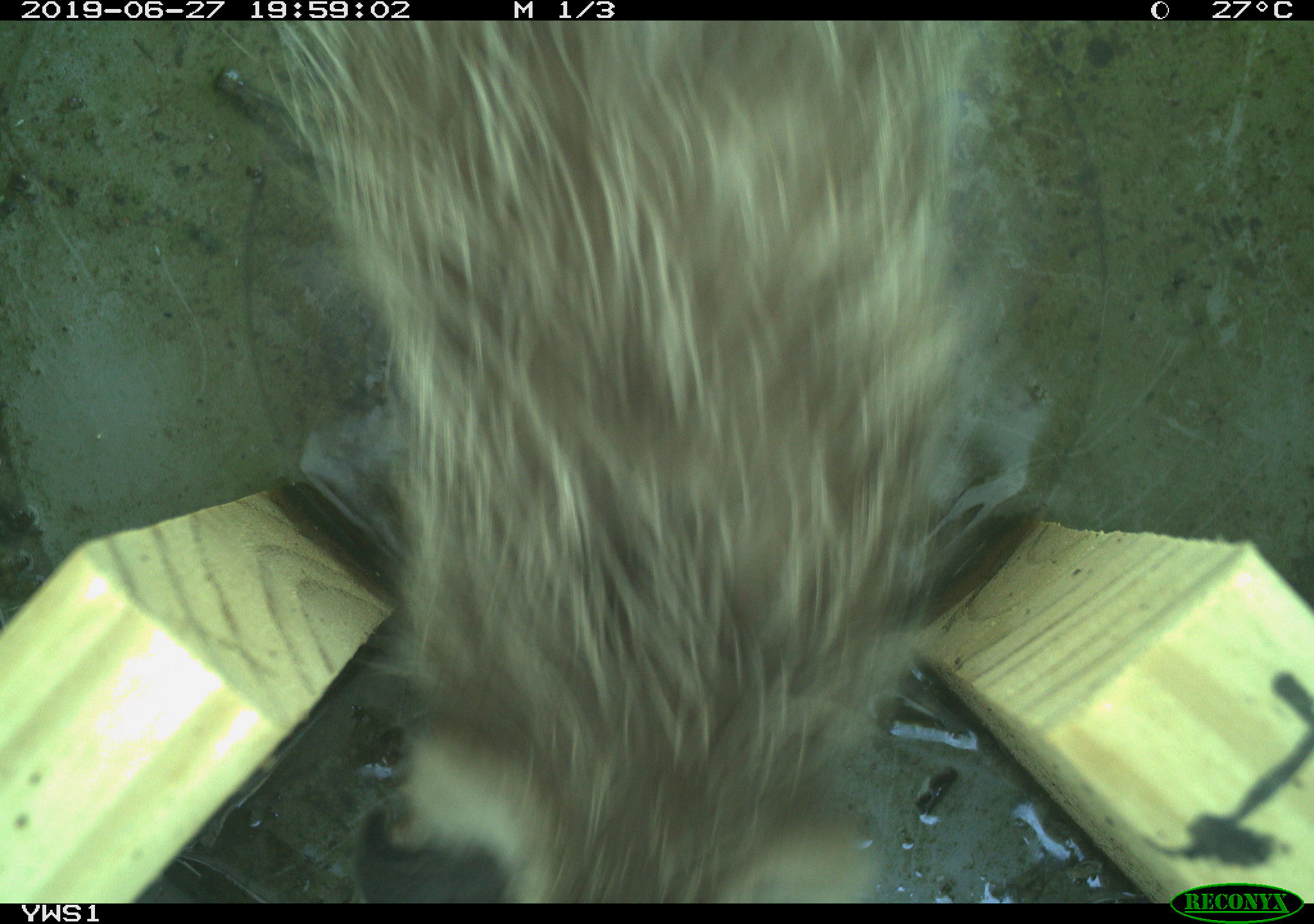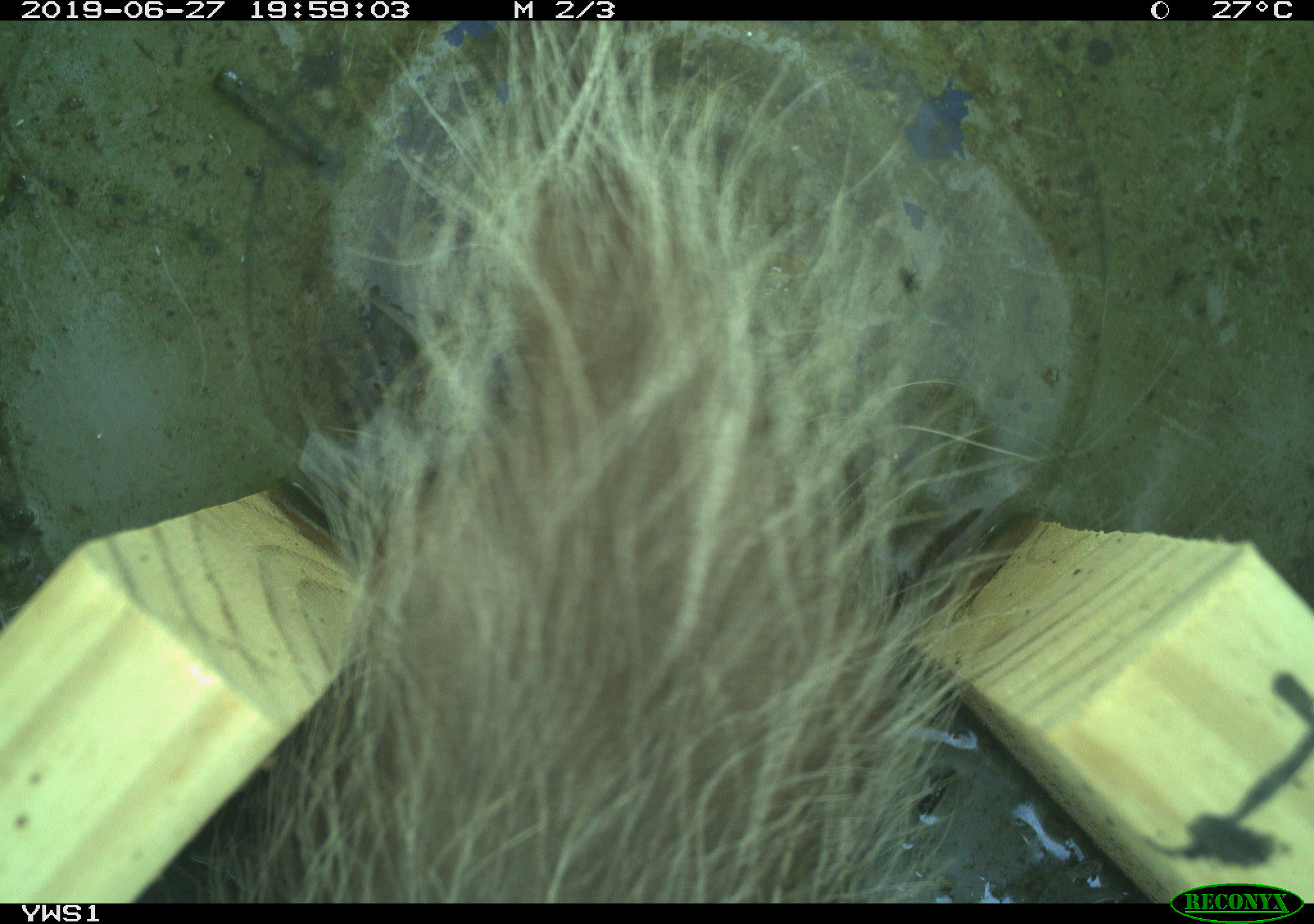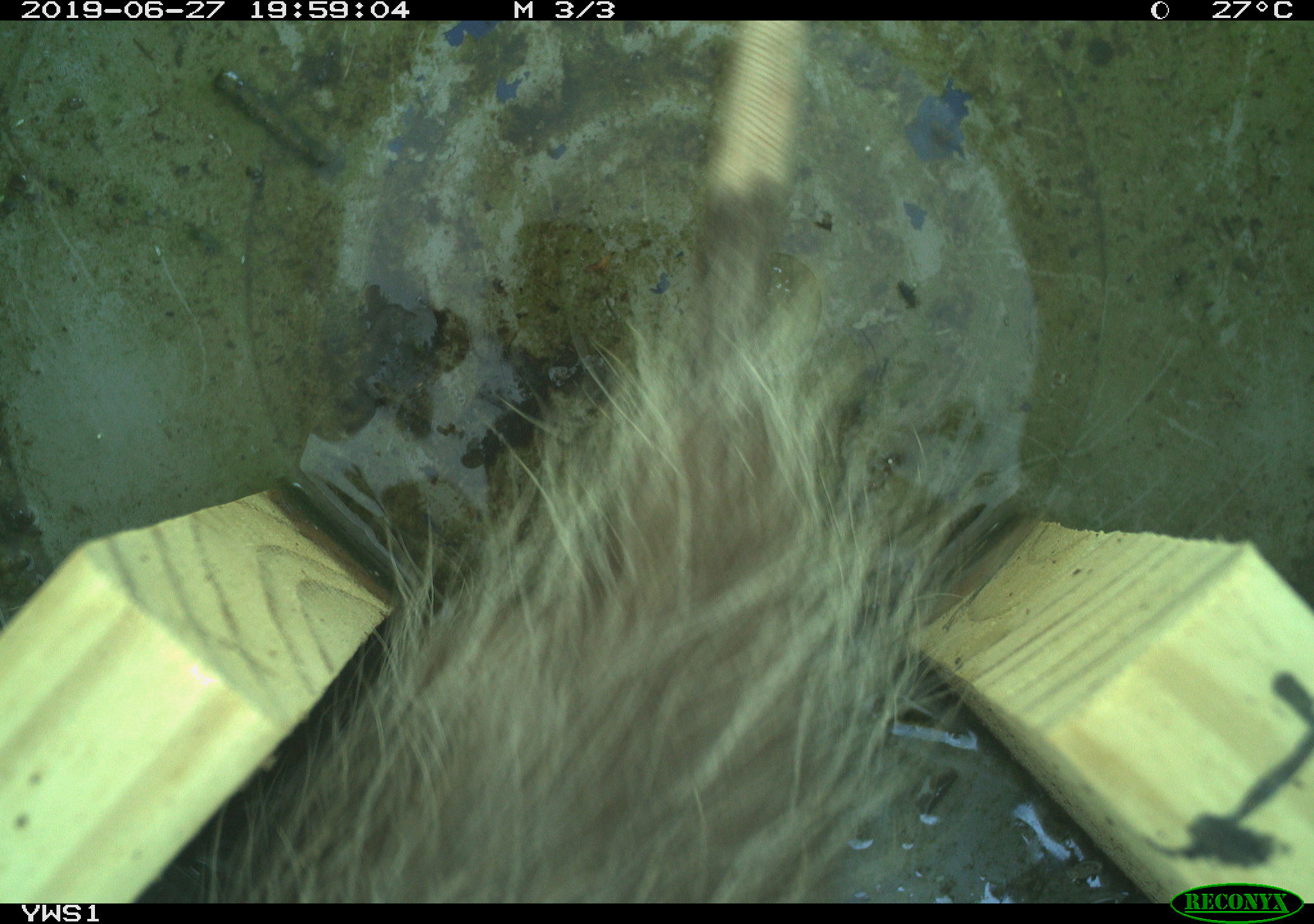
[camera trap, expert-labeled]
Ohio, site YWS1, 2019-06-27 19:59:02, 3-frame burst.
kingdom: Animalia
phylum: Chordata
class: Mammalia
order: Didelphimorphia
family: Didelphidae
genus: Didelphis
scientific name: Didelphis virginiana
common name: virginia opossum